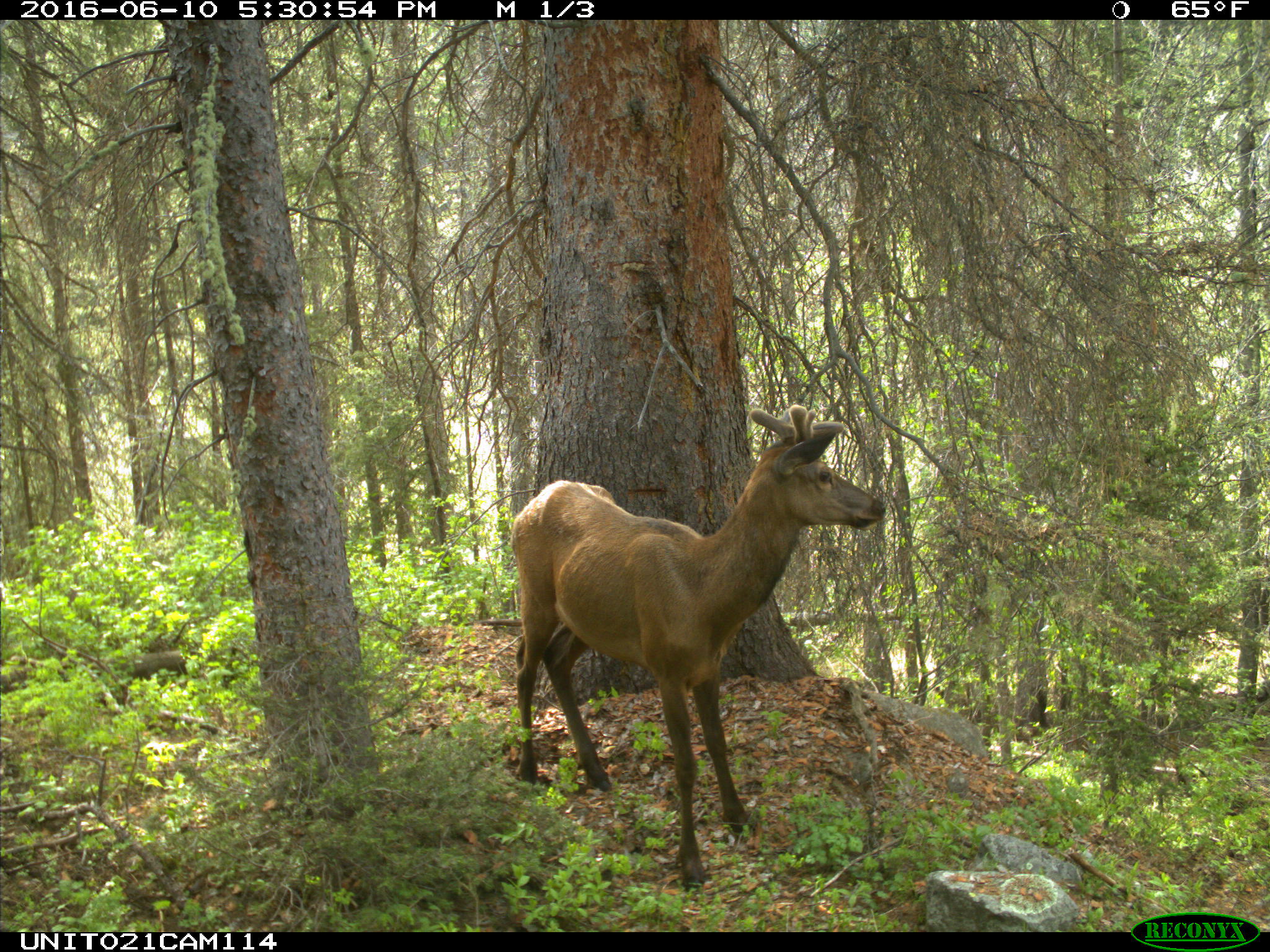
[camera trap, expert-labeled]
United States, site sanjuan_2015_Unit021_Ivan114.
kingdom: Animalia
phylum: Chordata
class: Mammalia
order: Artiodactyla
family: Cervidae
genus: Cervus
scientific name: Cervus elaphus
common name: red deer